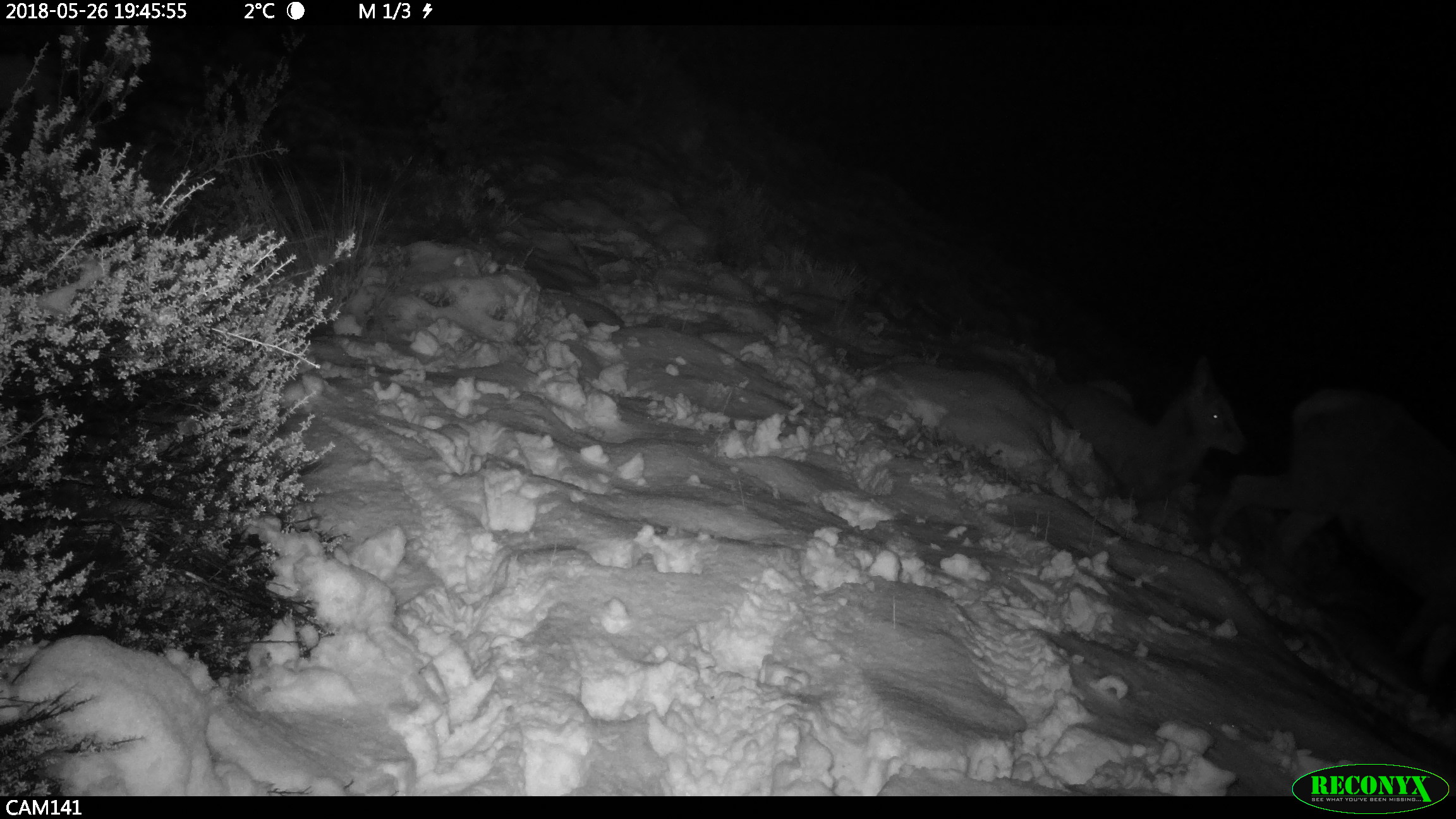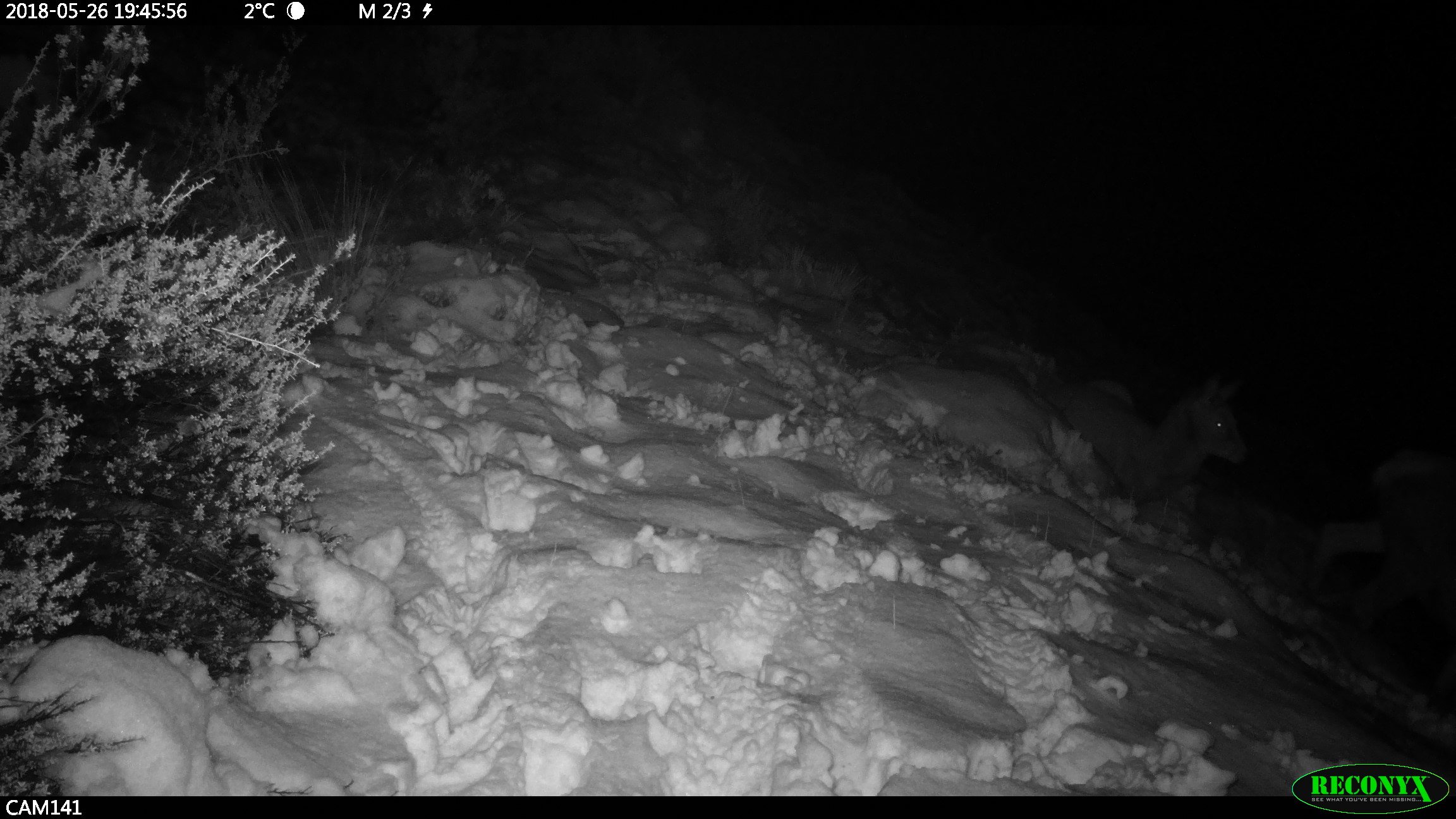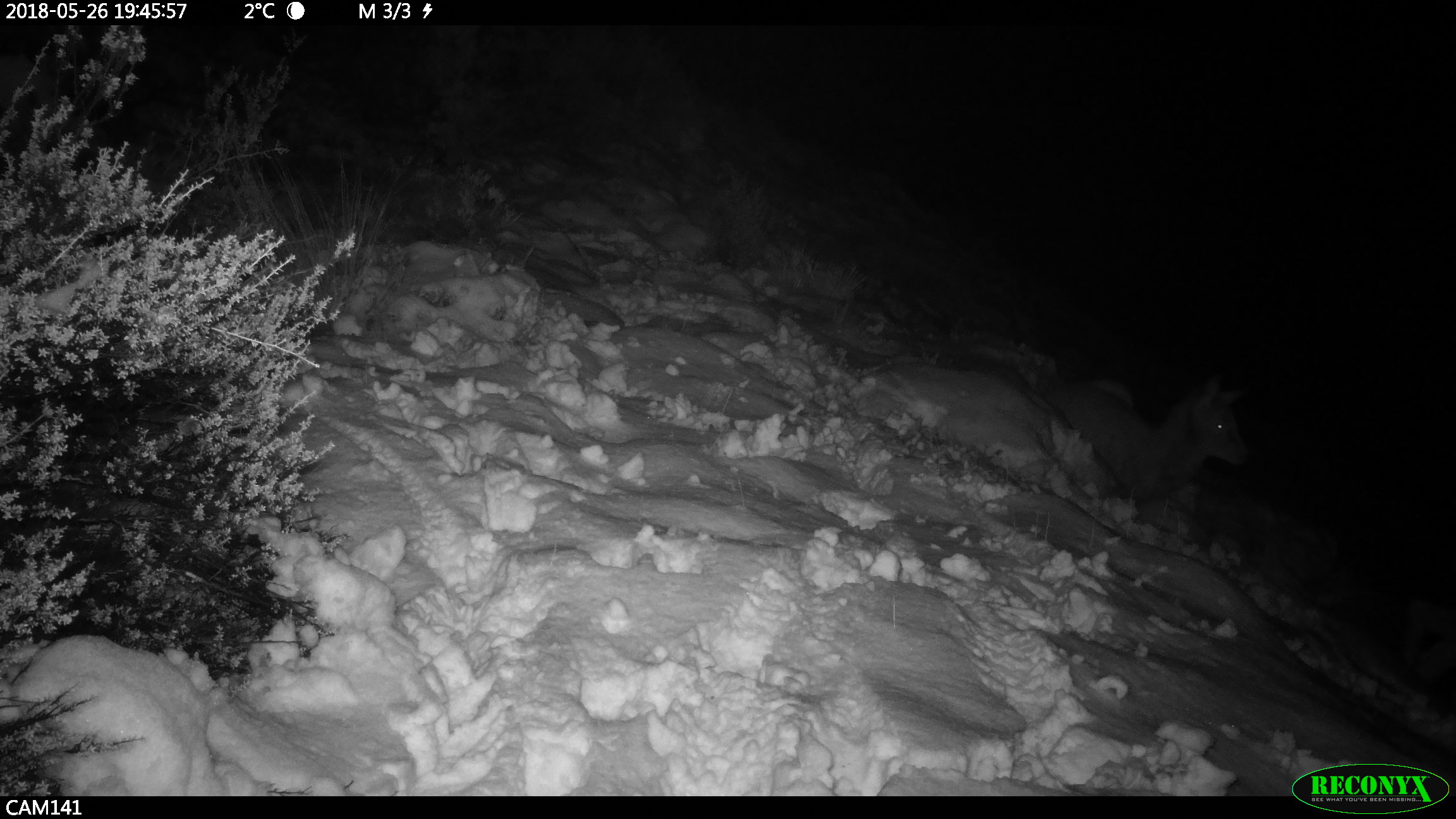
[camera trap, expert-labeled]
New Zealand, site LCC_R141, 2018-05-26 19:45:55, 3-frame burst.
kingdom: Animalia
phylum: Chordata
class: Mammalia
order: Artiodactyla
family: Cervidae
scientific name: Cervidae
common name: deer